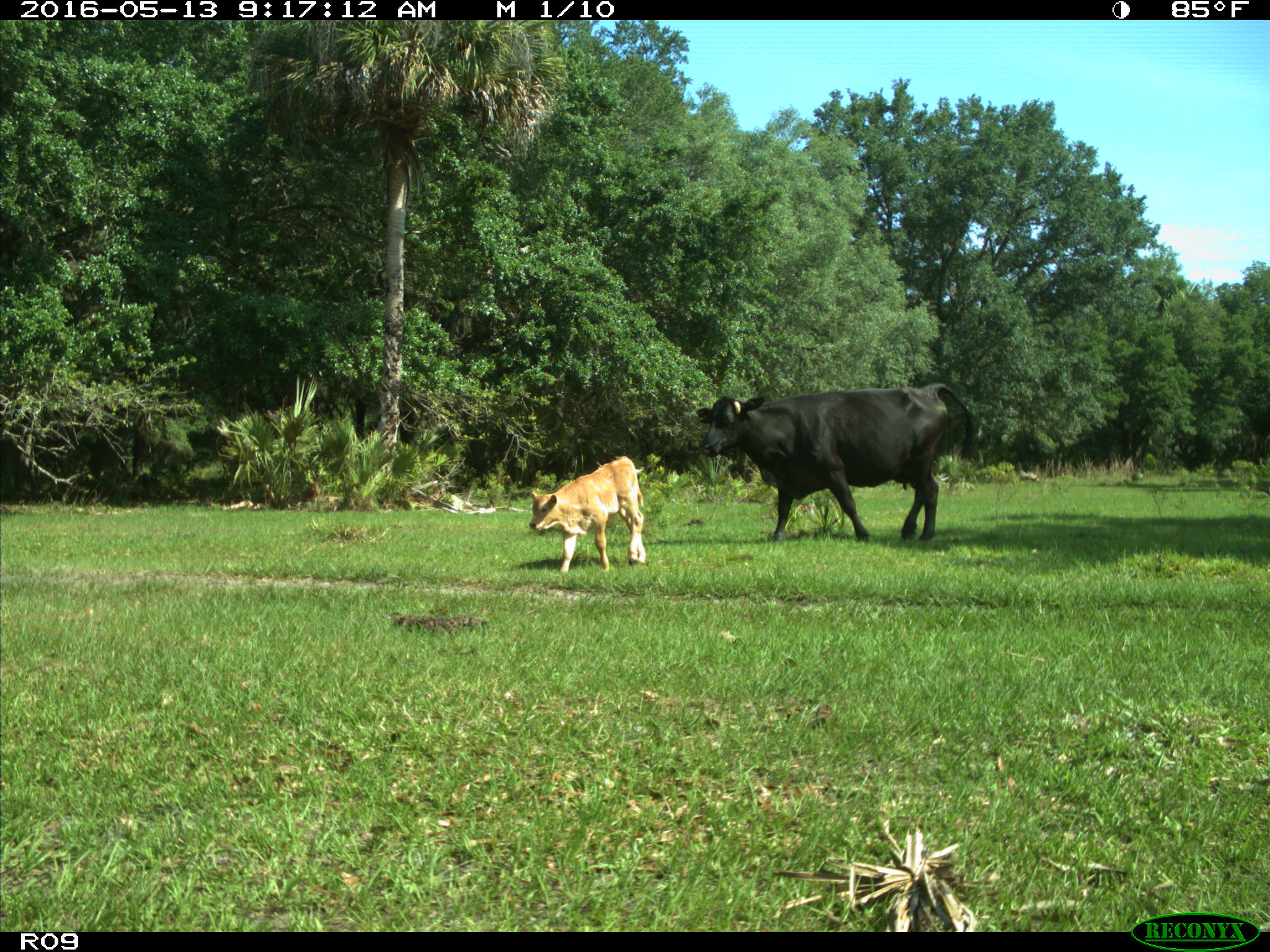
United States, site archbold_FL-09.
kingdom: Animalia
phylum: Chordata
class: Mammalia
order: Artiodactyla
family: Bovidae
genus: Bos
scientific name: Bos taurus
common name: domestic cow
Bos taurus (domestic cow).